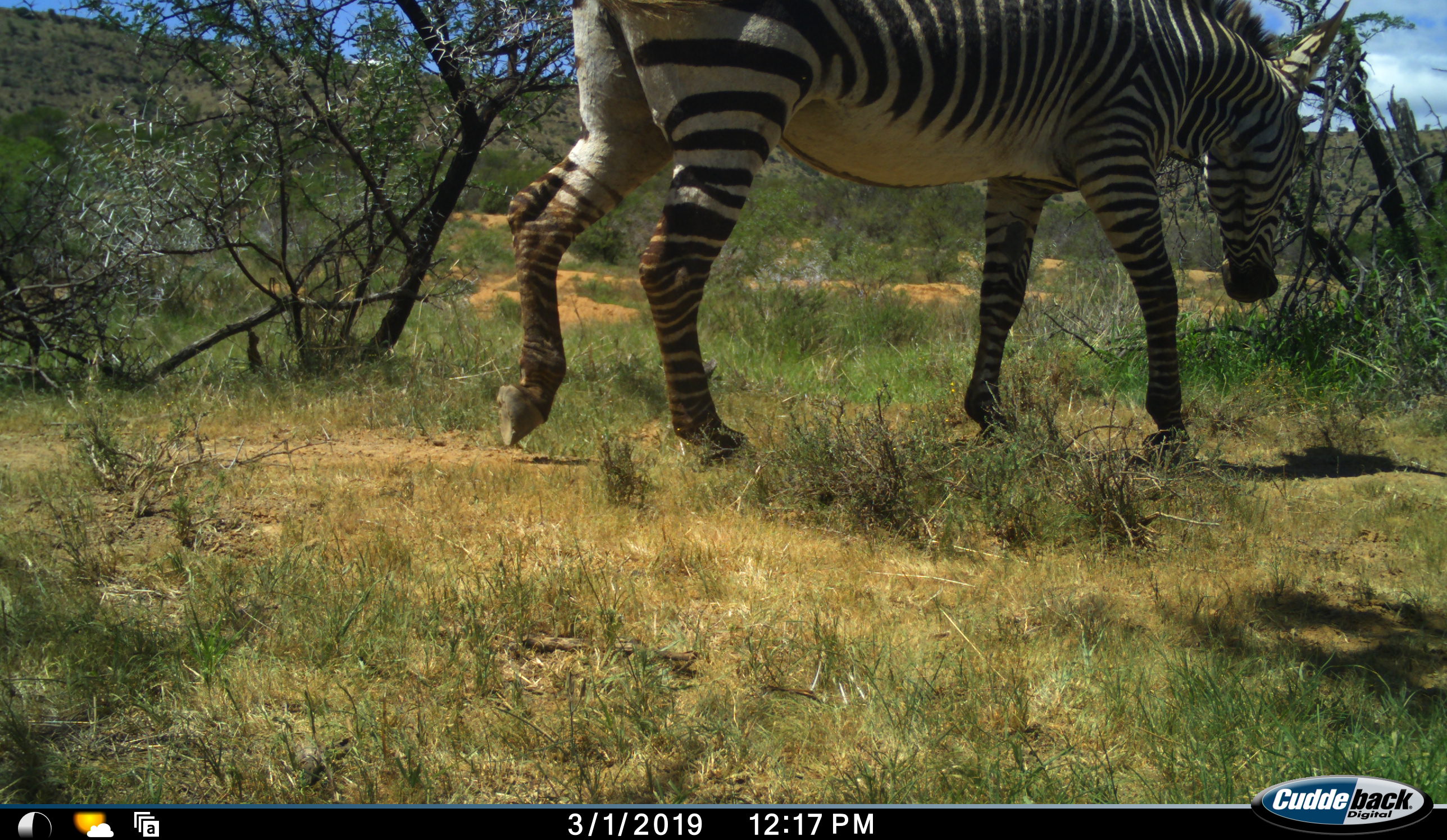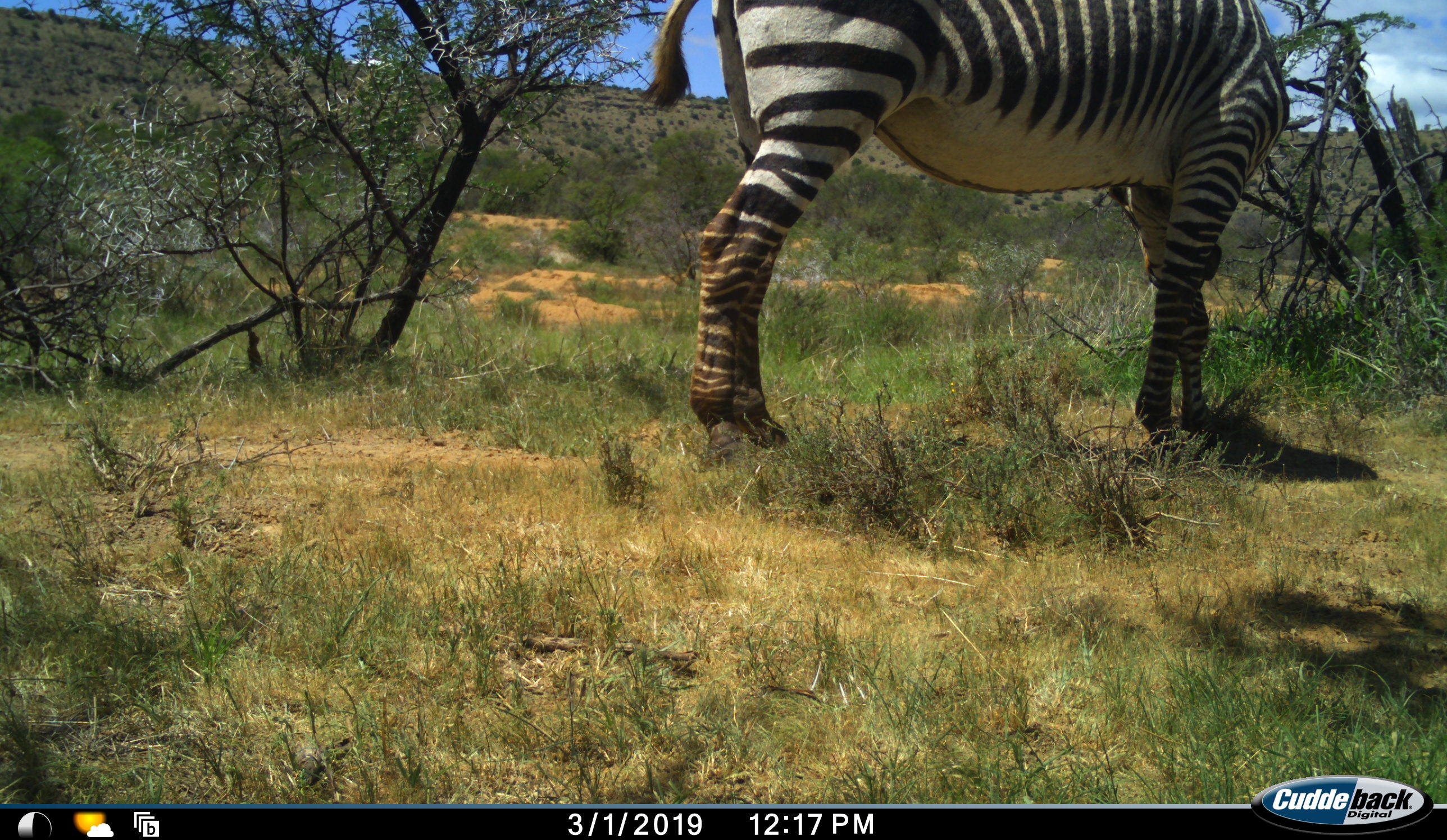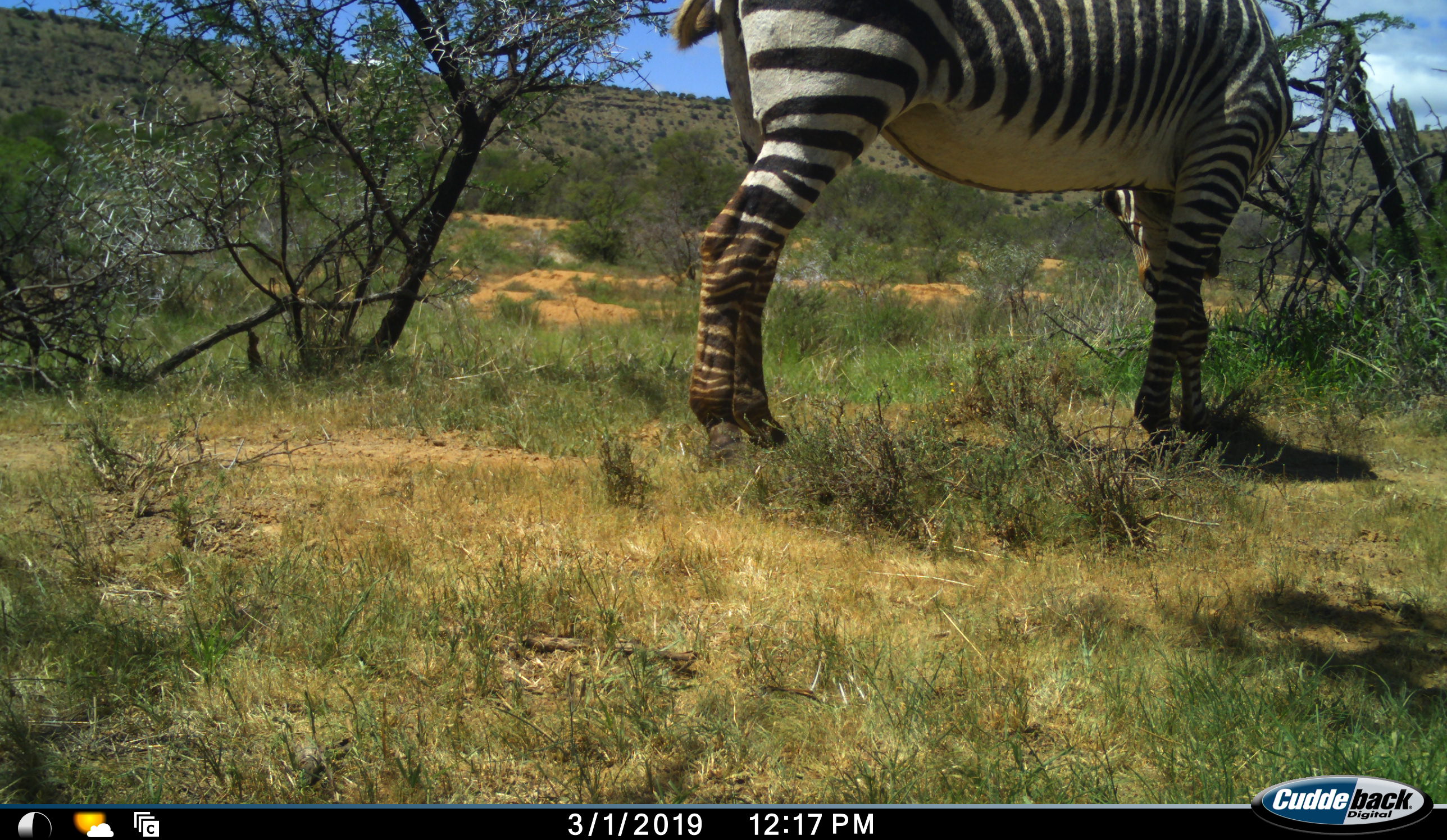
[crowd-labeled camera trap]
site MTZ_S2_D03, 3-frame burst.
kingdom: Animalia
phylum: Chordata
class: Mammalia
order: Perissodactyla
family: Equidae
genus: Equus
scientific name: Equus zebra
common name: mountain zebra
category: zebramountain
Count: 1.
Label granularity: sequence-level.